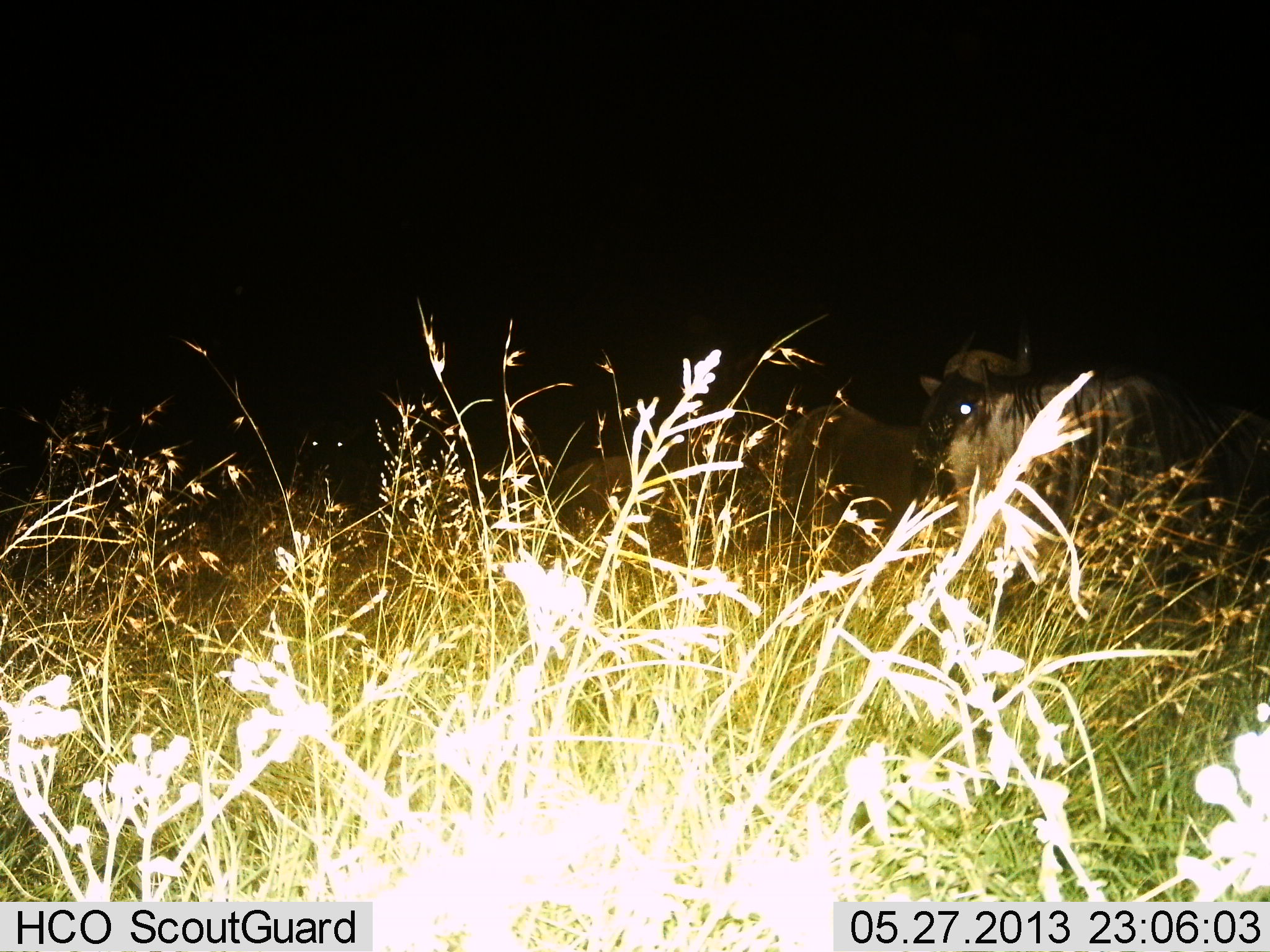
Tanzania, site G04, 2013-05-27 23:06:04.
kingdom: Animalia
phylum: Chordata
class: Mammalia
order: Artiodactyla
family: Bovidae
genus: Connochaetes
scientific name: Connochaetes taurinus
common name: blue wildebeest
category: wildebeest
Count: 3.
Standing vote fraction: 90%.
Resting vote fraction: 30%.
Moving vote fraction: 0%.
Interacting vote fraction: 0%.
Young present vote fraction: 0%.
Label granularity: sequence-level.